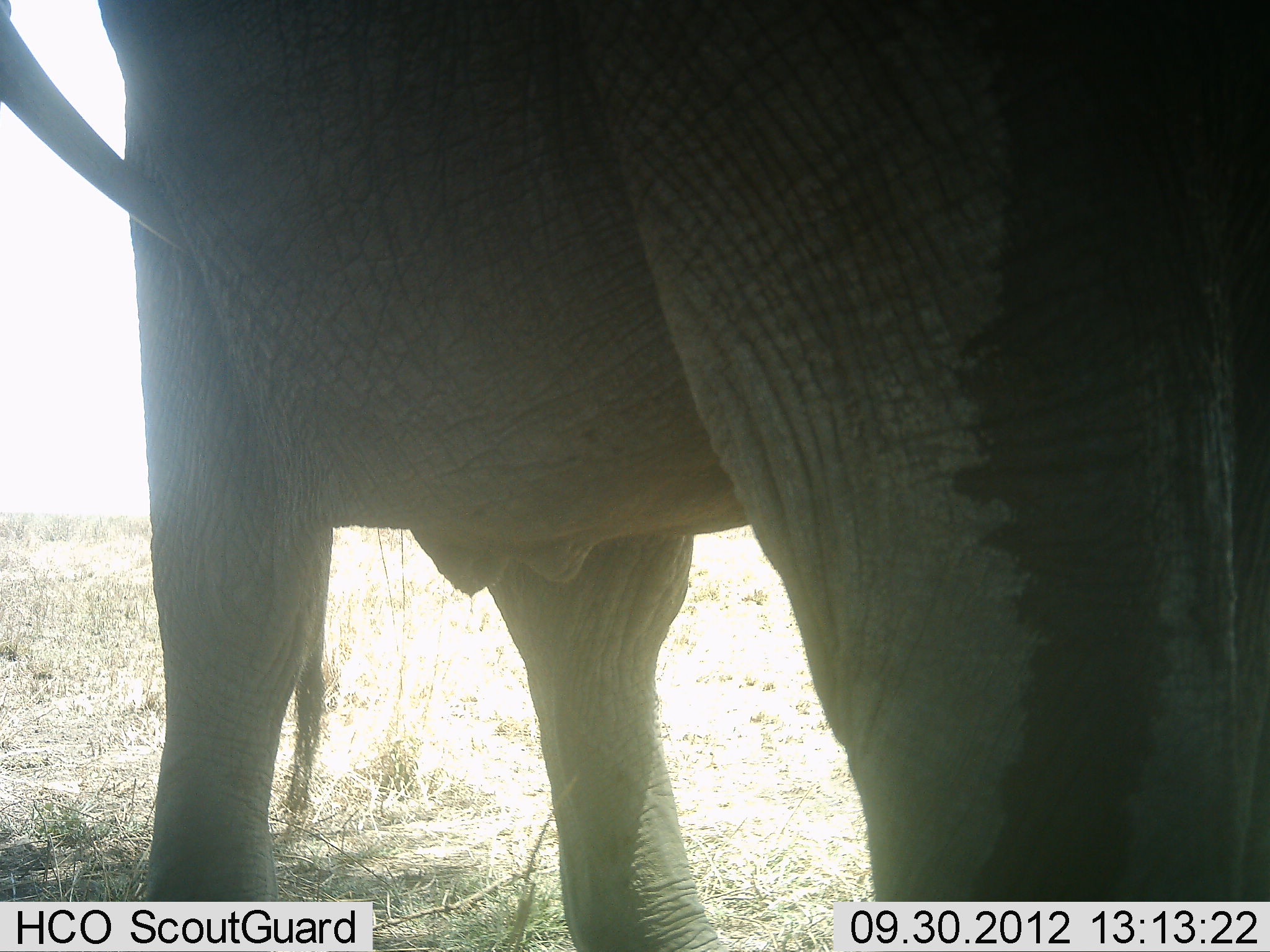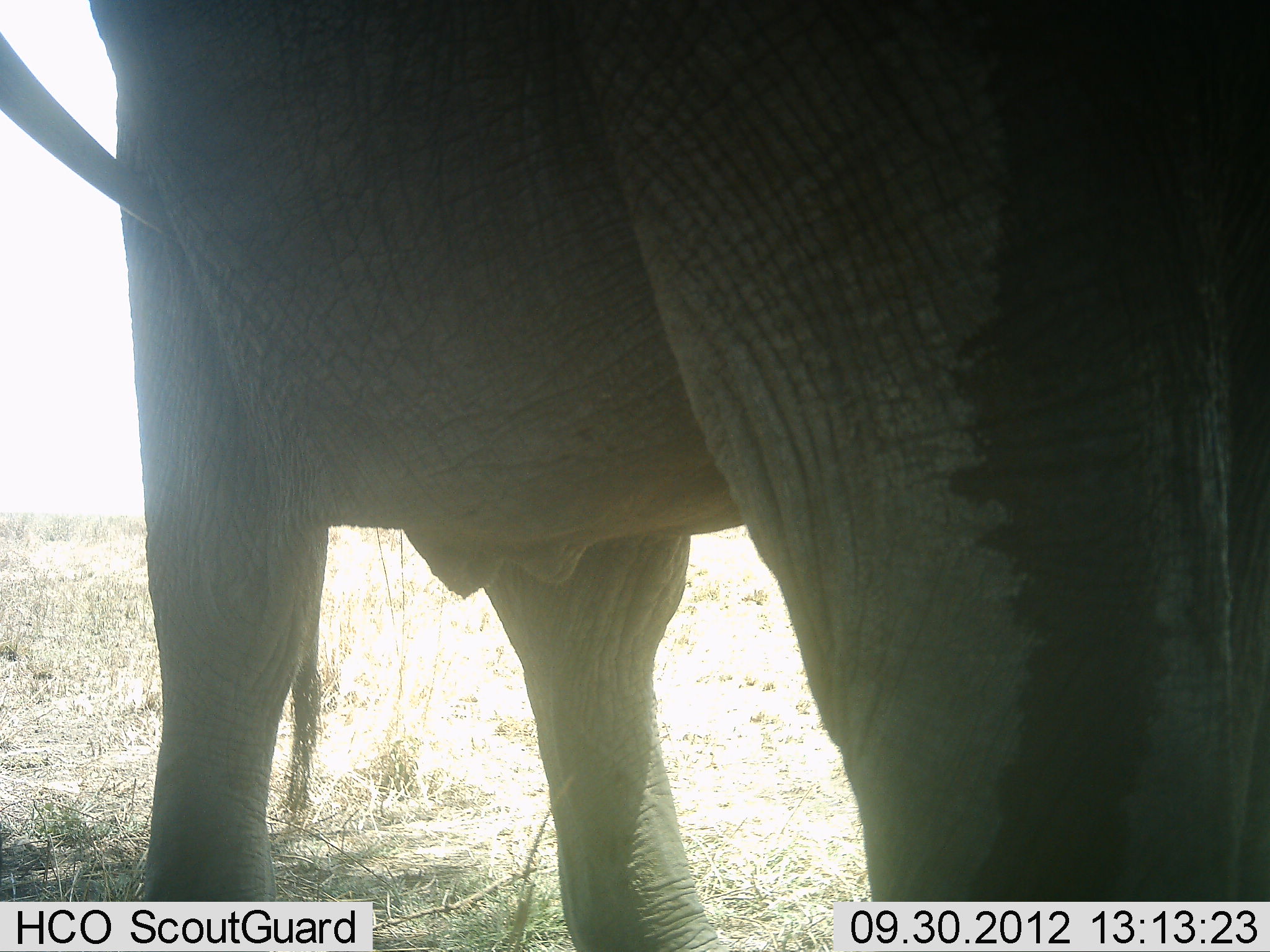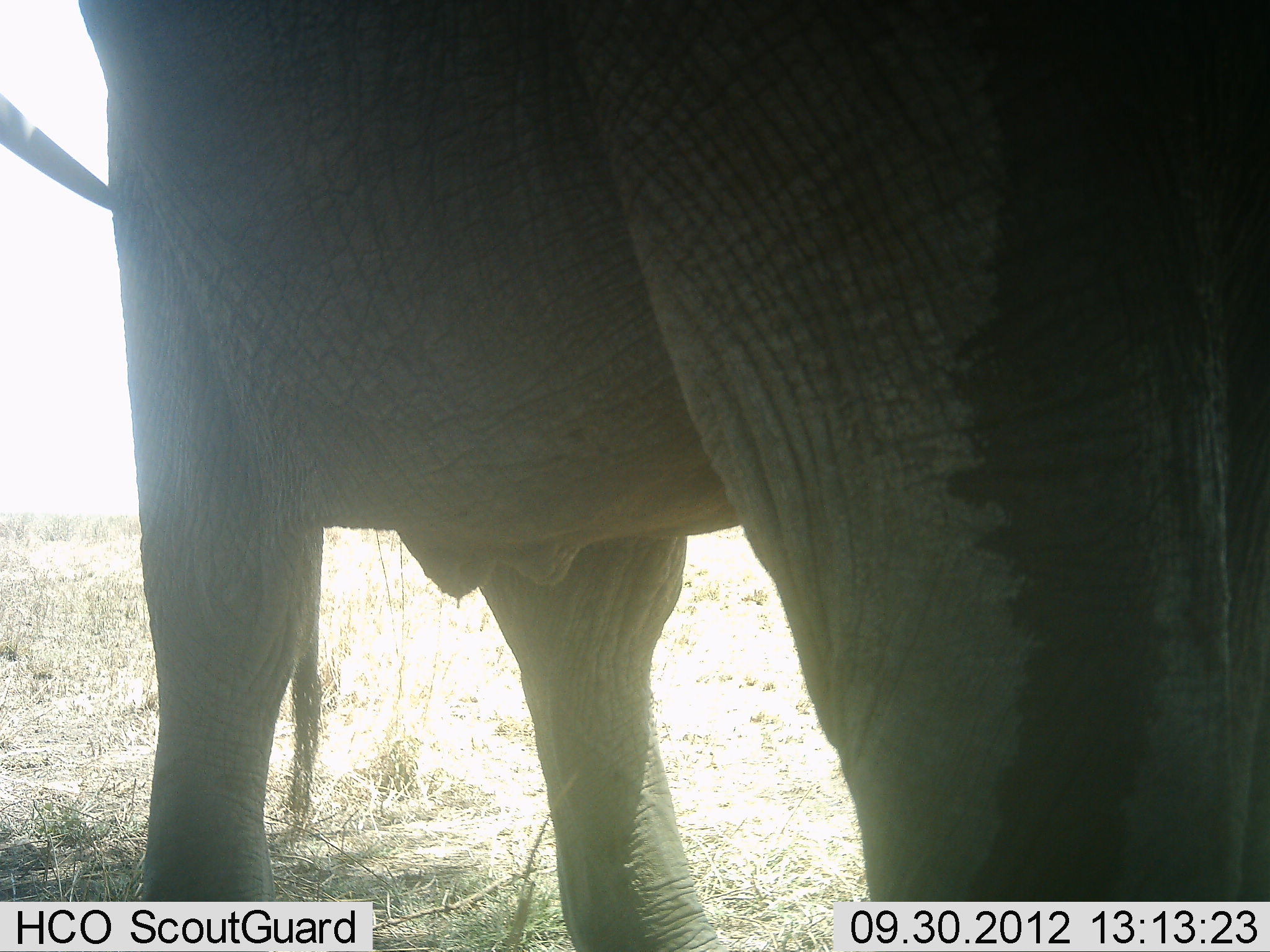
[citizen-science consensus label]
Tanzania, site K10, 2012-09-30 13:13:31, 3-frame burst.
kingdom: Animalia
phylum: Chordata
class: Mammalia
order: Proboscidea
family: Elephantidae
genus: Loxodonta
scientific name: Loxodonta africana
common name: african bush elephant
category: elephant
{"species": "elephant (african bush elephant) (Loxodonta africana)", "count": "1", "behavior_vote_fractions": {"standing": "70%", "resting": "0%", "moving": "20%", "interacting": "10%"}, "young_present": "0%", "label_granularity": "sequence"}